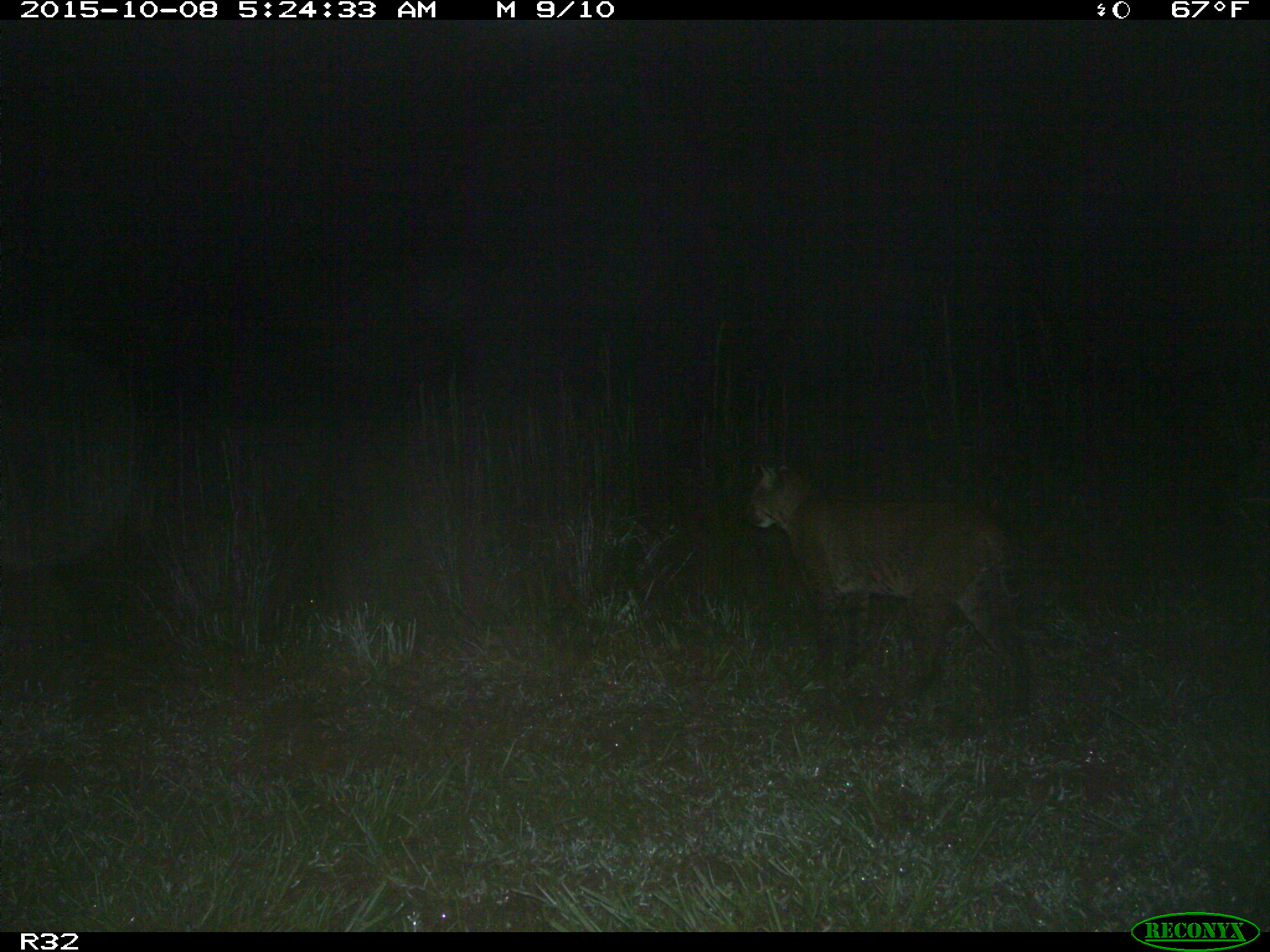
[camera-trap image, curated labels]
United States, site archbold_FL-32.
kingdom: Animalia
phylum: Chordata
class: Mammalia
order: Carnivora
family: Felidae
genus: Lynx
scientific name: Lynx rufus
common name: bobcat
Lynx rufus (bobcat).